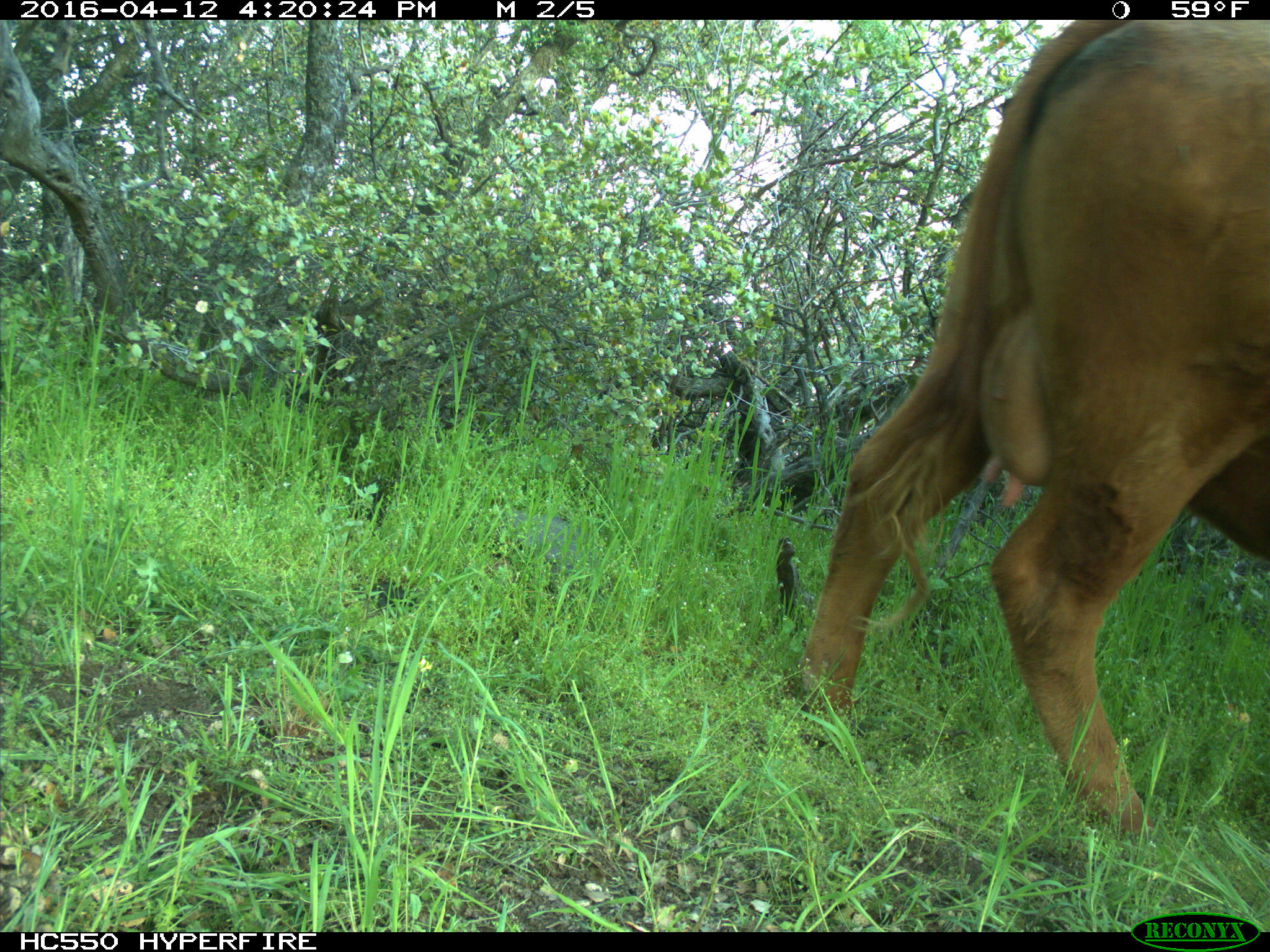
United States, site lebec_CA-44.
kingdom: Animalia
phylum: Chordata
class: Mammalia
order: Artiodactyla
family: Bovidae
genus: Bos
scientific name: Bos taurus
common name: domestic cow